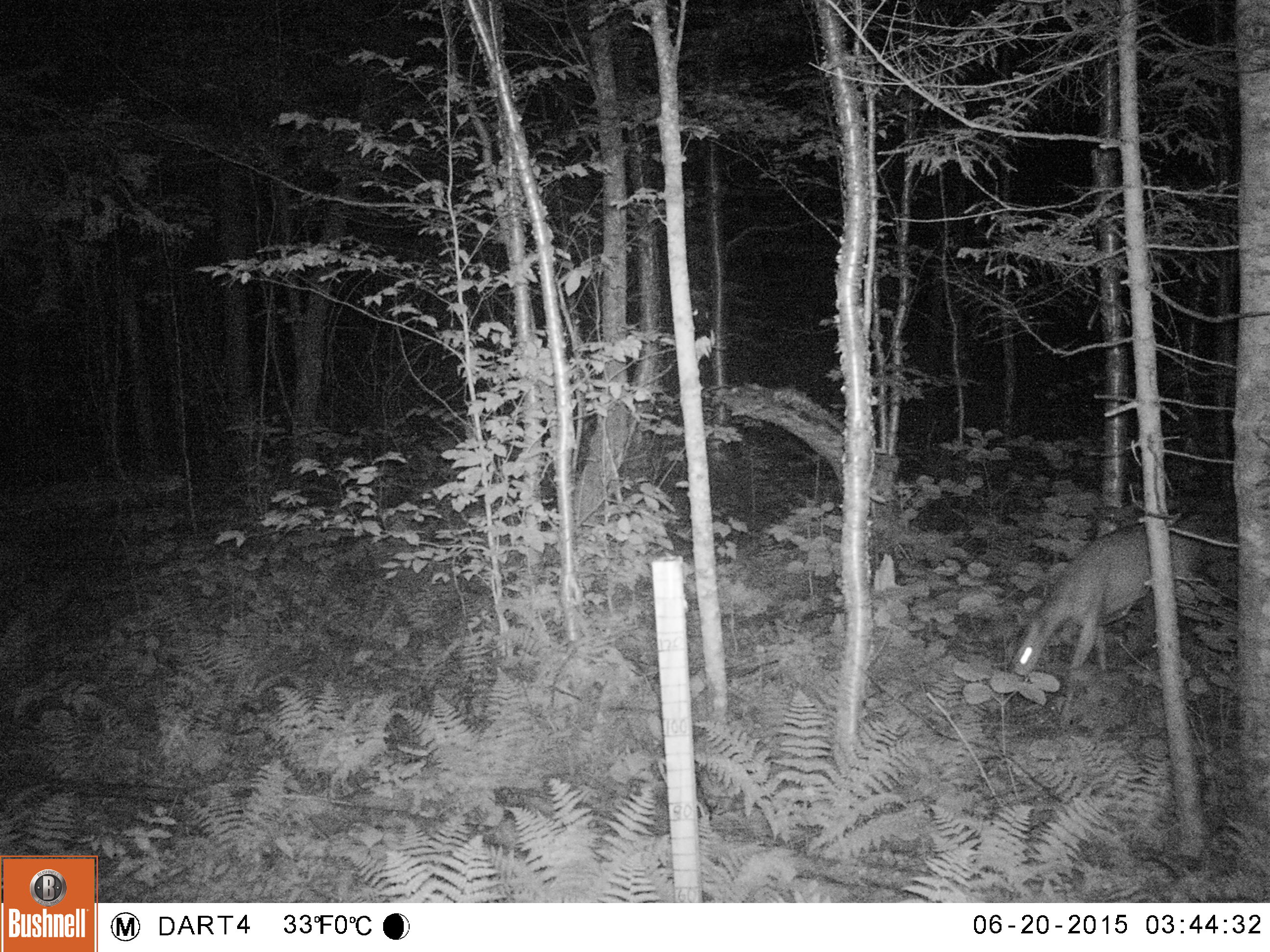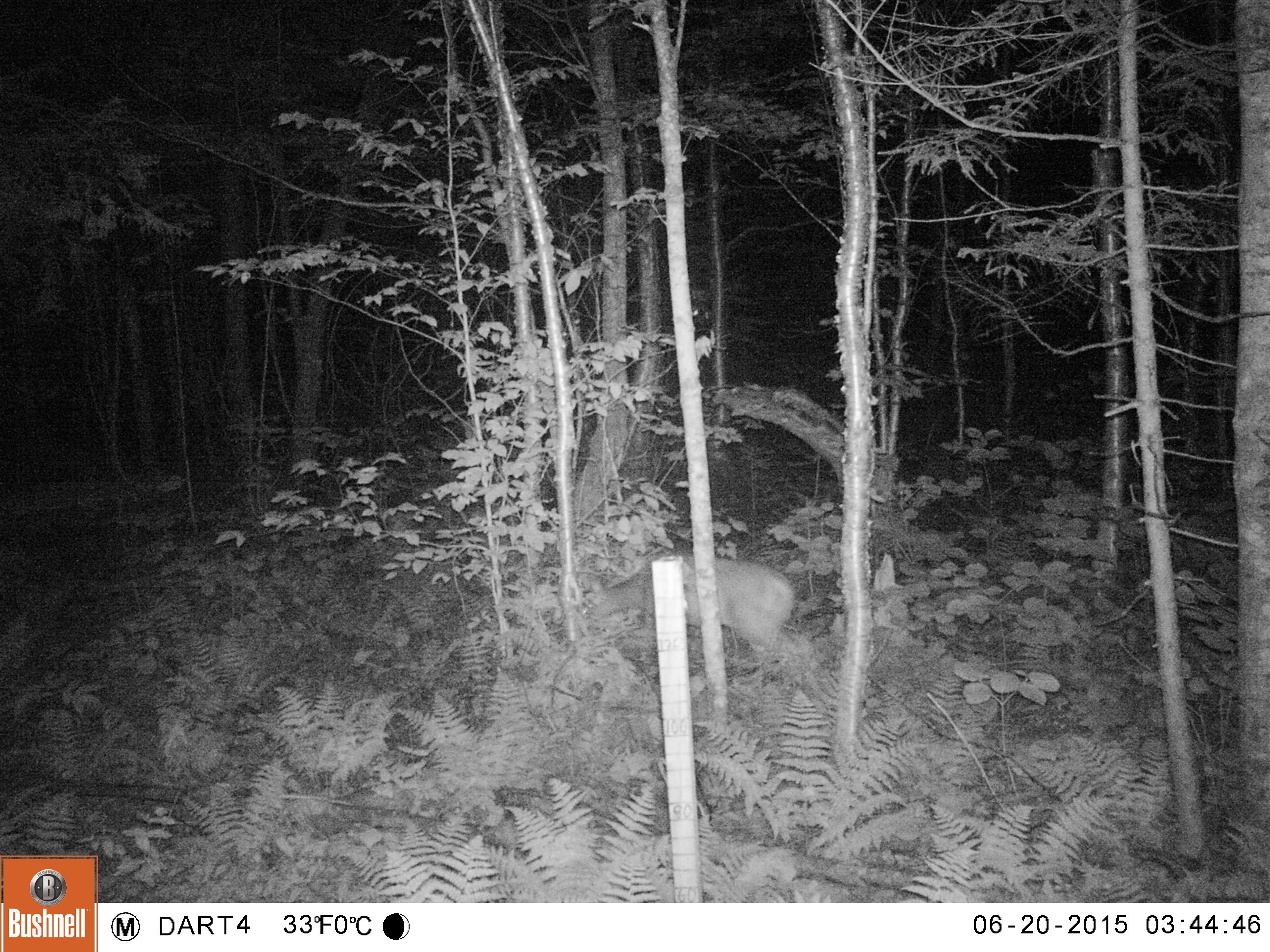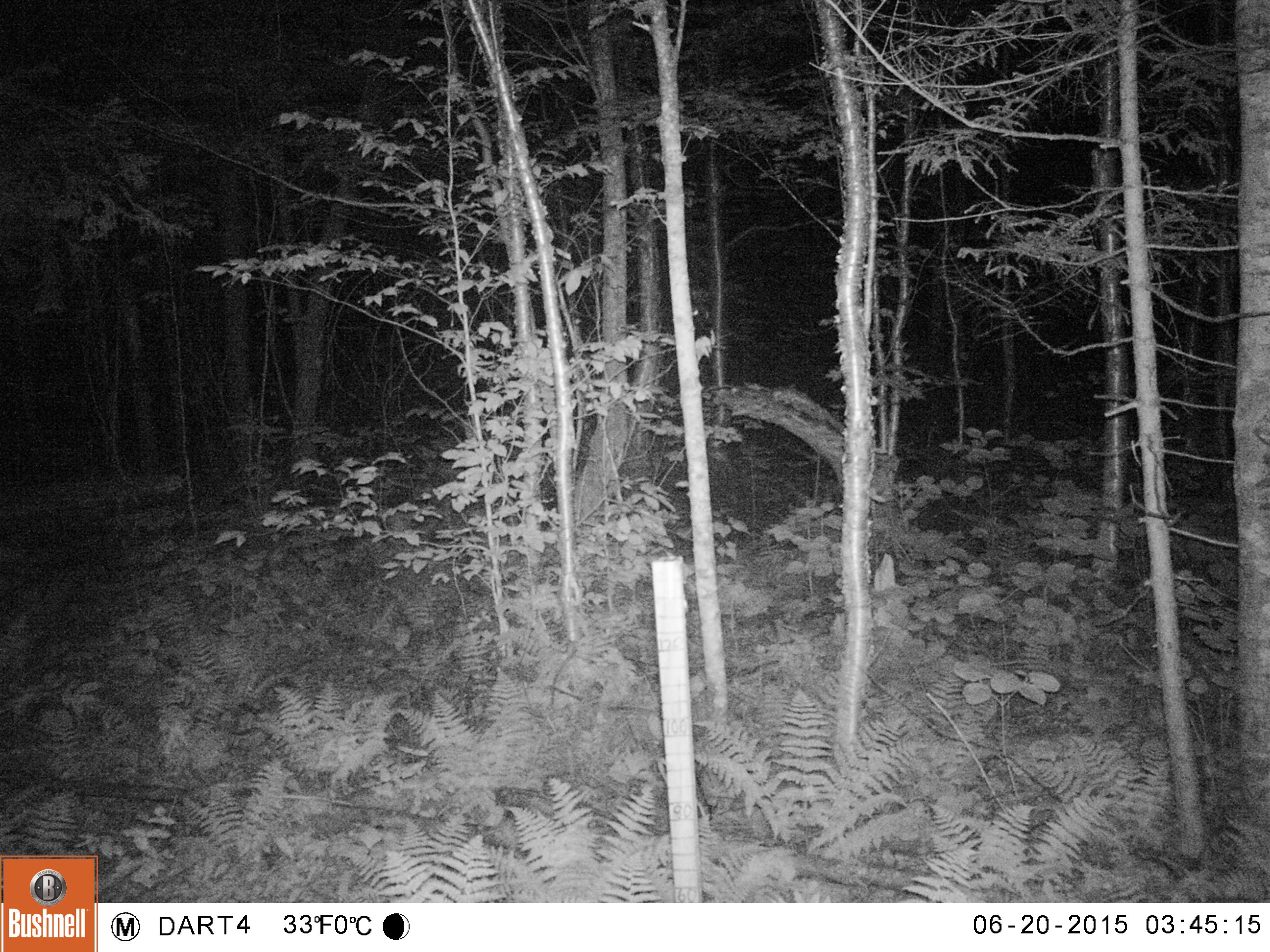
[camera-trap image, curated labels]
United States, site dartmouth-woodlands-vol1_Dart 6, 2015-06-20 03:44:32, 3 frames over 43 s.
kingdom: Animalia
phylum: Chordata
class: Mammalia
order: Artiodactyla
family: Cervidae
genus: Odocoileus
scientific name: Odocoileus virginianus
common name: white-tailed deer